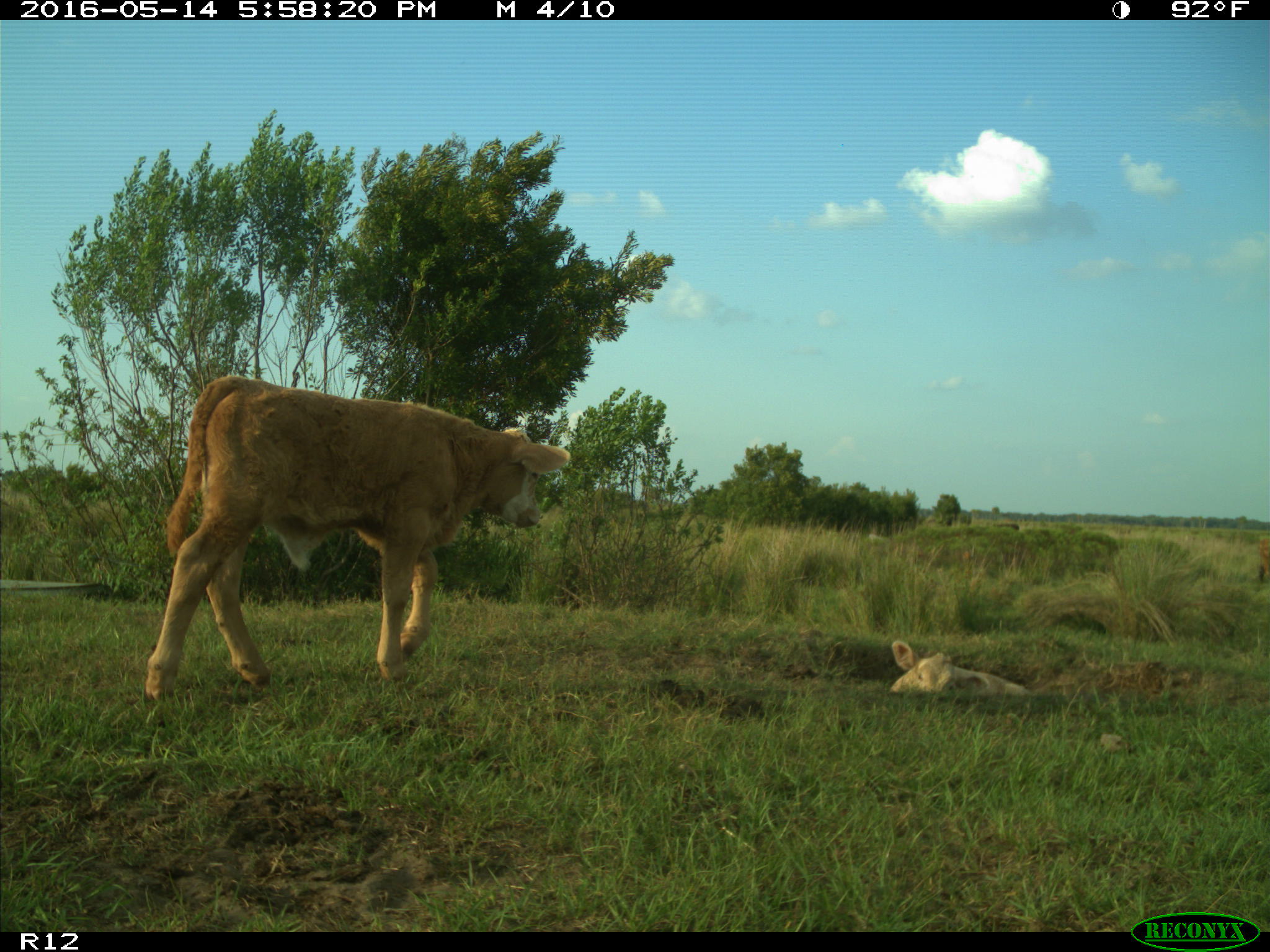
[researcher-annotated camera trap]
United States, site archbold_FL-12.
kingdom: Animalia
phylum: Chordata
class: Mammalia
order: Artiodactyla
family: Bovidae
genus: Bos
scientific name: Bos taurus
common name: domestic cow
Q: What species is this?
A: Bos taurus (domestic cow).